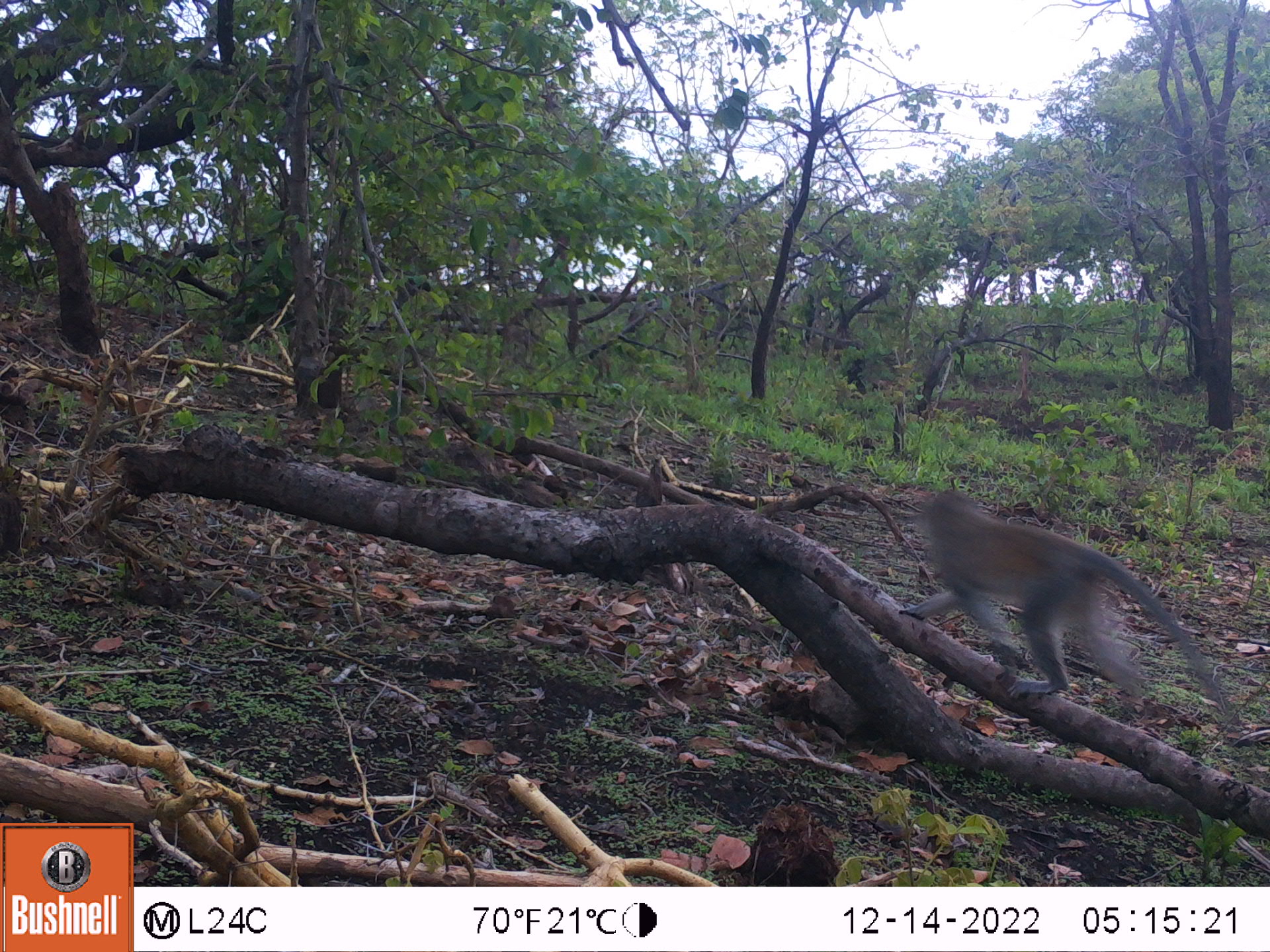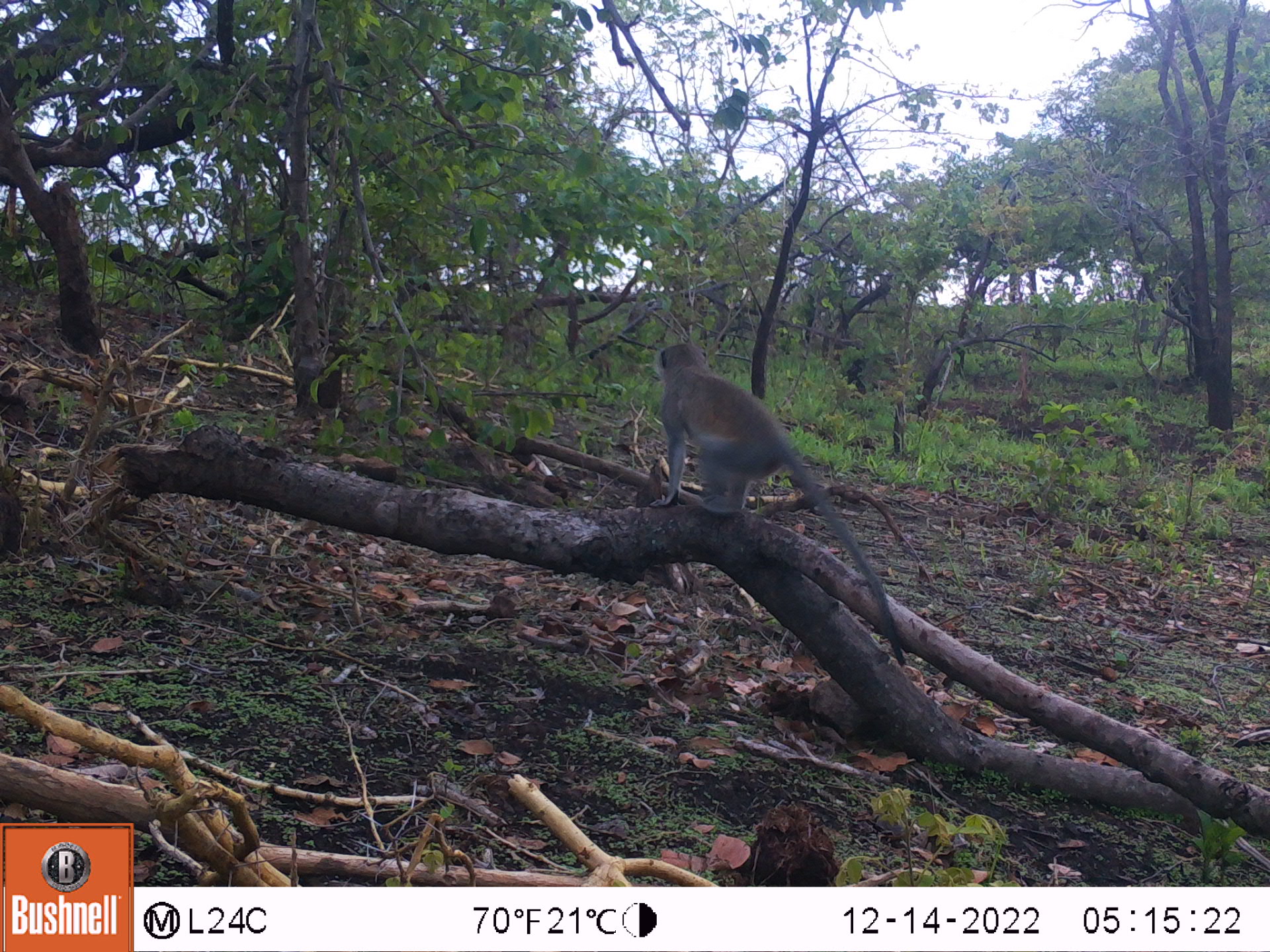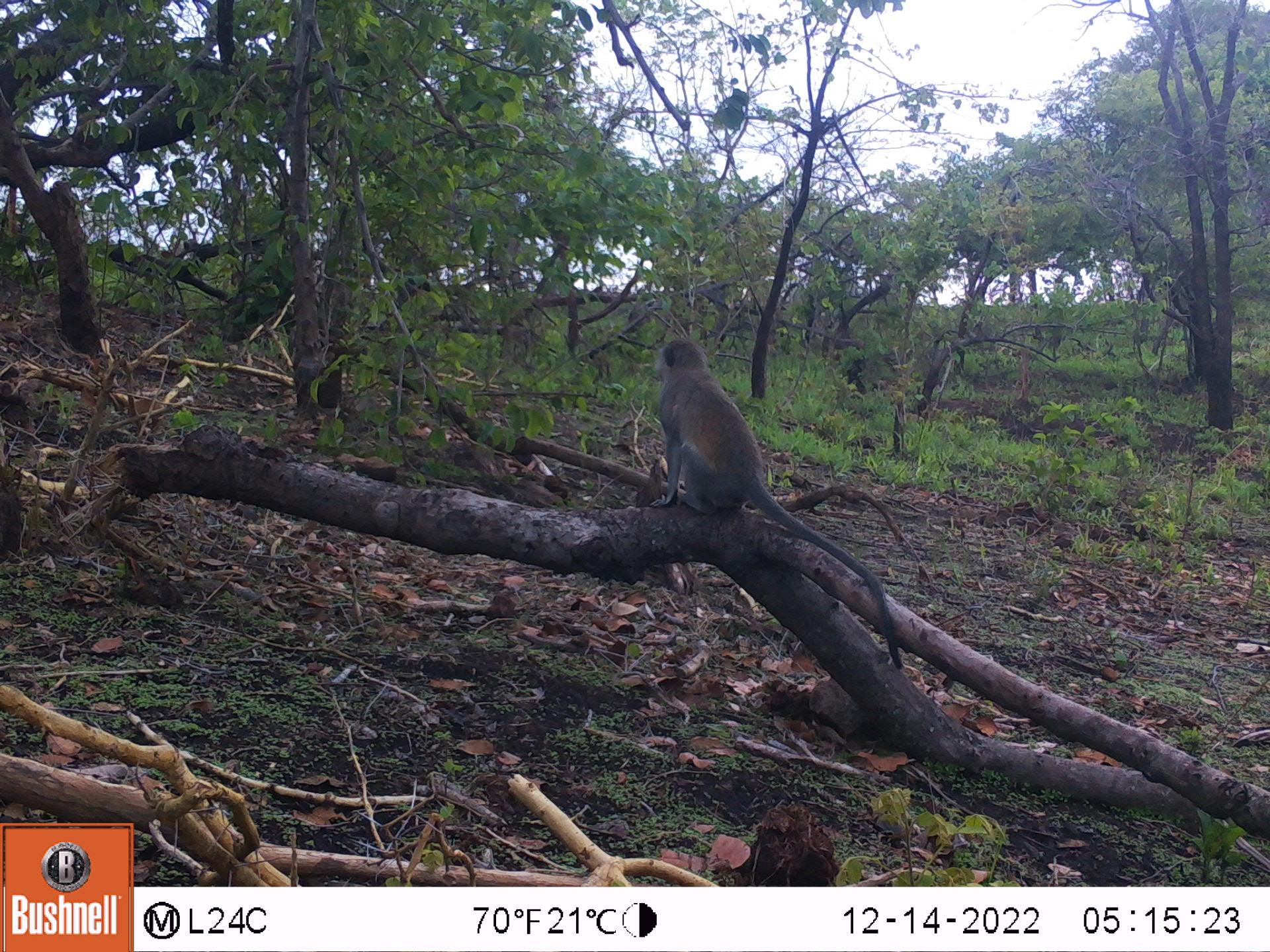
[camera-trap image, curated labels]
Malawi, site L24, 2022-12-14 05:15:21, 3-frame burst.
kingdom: Animalia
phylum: Chordata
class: Mammalia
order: Primates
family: Cercopithecidae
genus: Chlorocebus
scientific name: Chlorocebus pygerythrus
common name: vervet monkey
Vervet monkey (Chlorocebus pygerythrus), count 1.